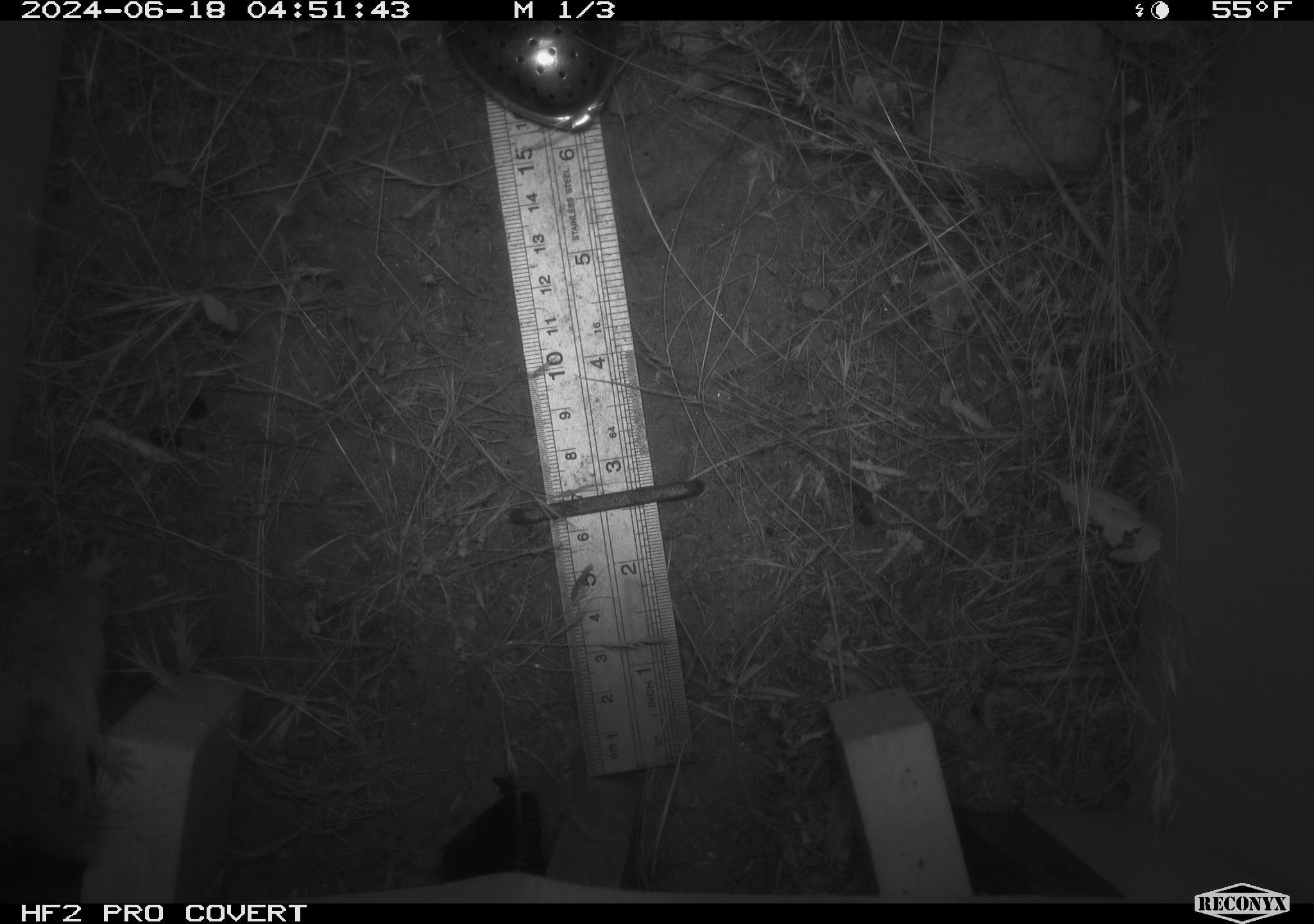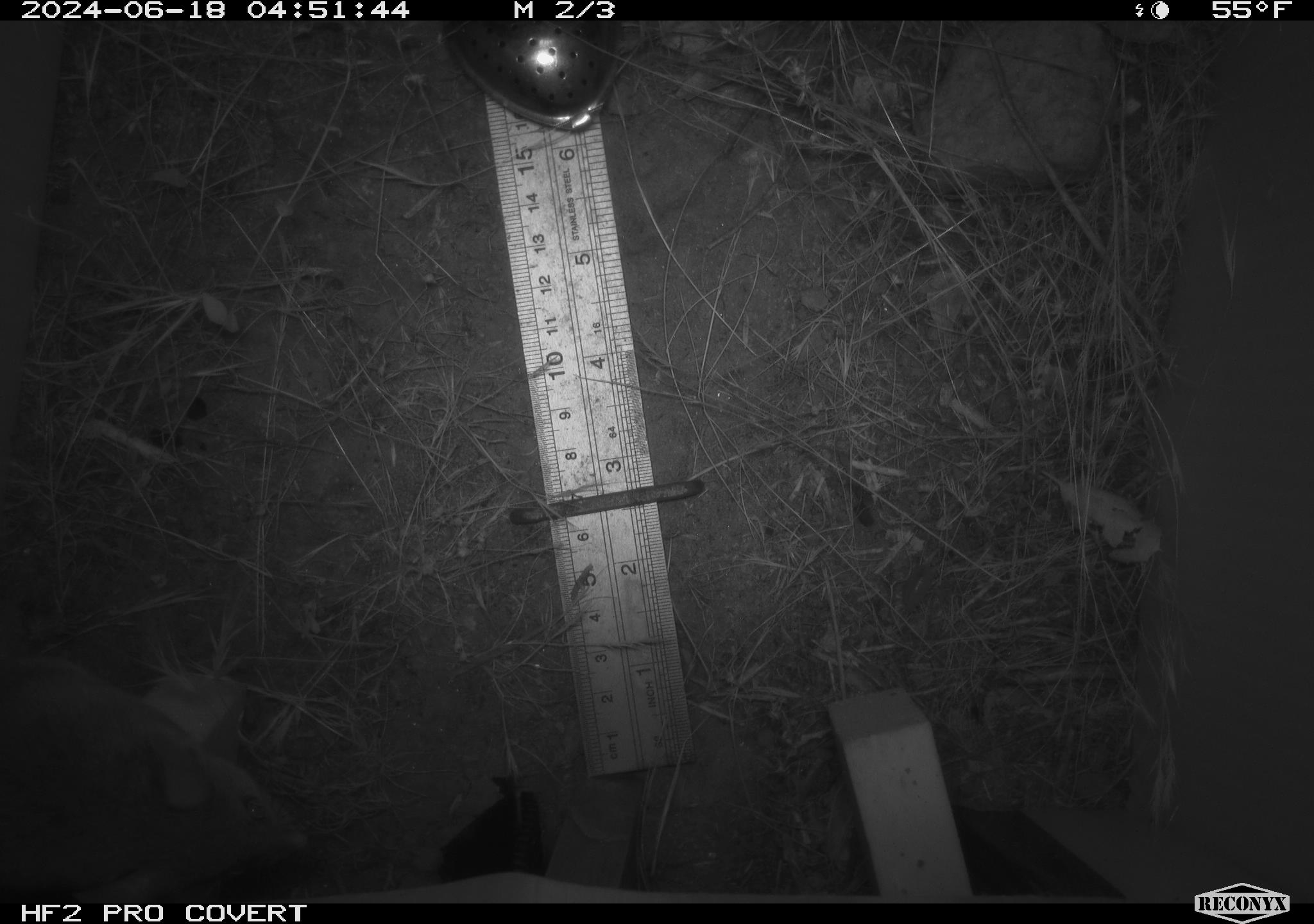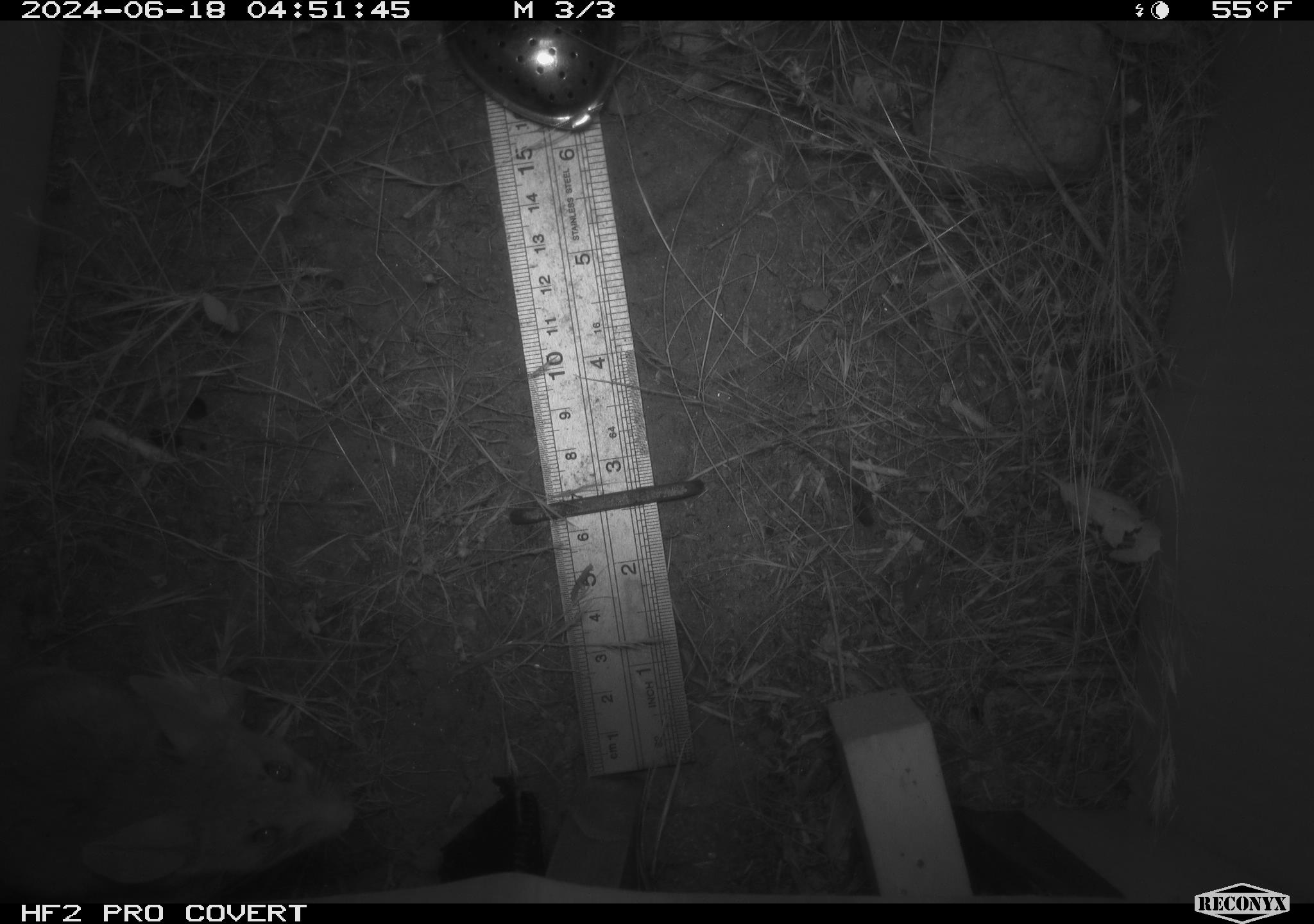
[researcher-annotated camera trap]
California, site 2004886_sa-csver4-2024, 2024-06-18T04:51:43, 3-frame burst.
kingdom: Animalia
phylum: Chordata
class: Mammalia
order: Rodentia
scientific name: Rodentia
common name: woodrat or rat or mouse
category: woodrat or rat or mouse species